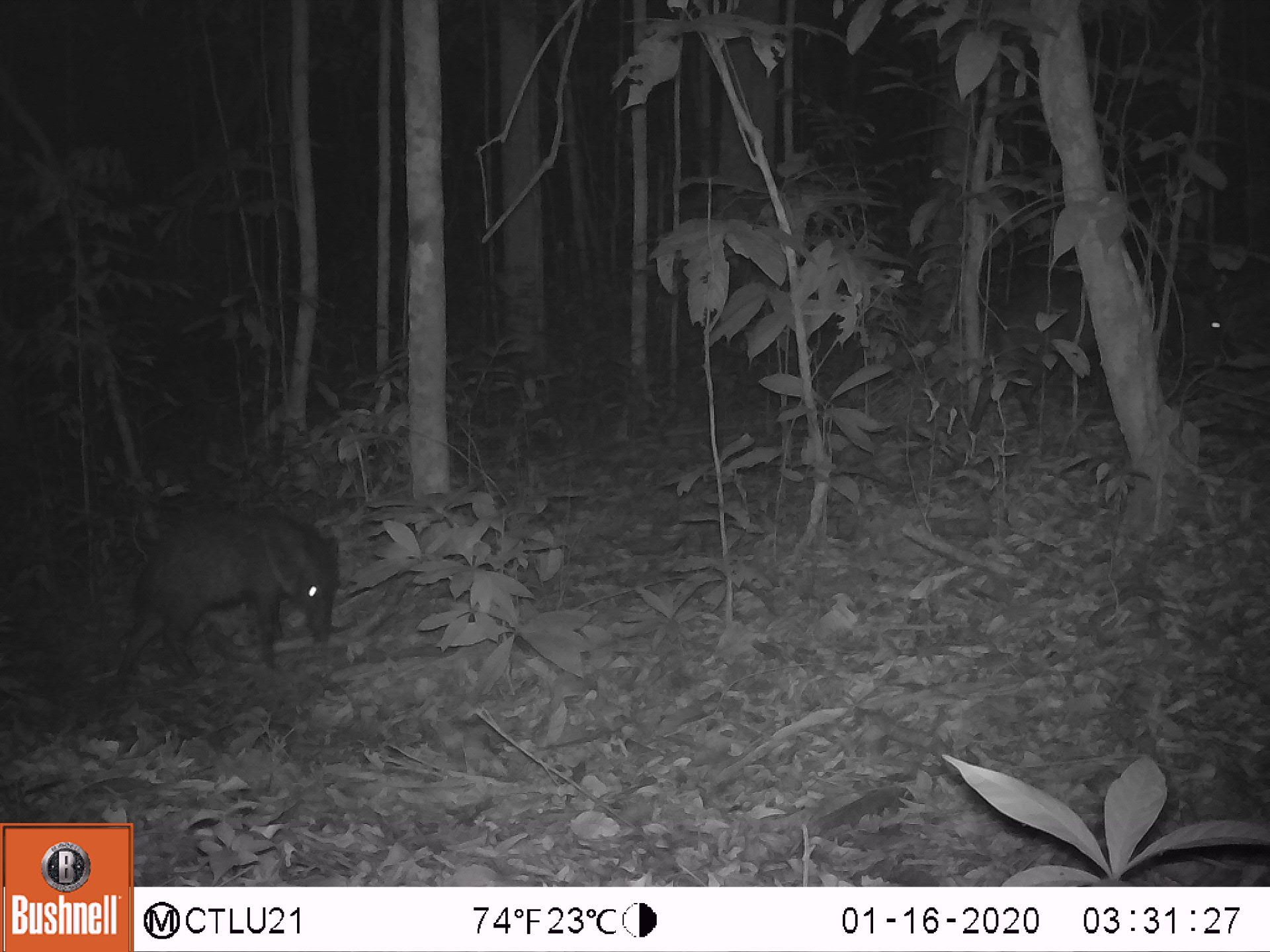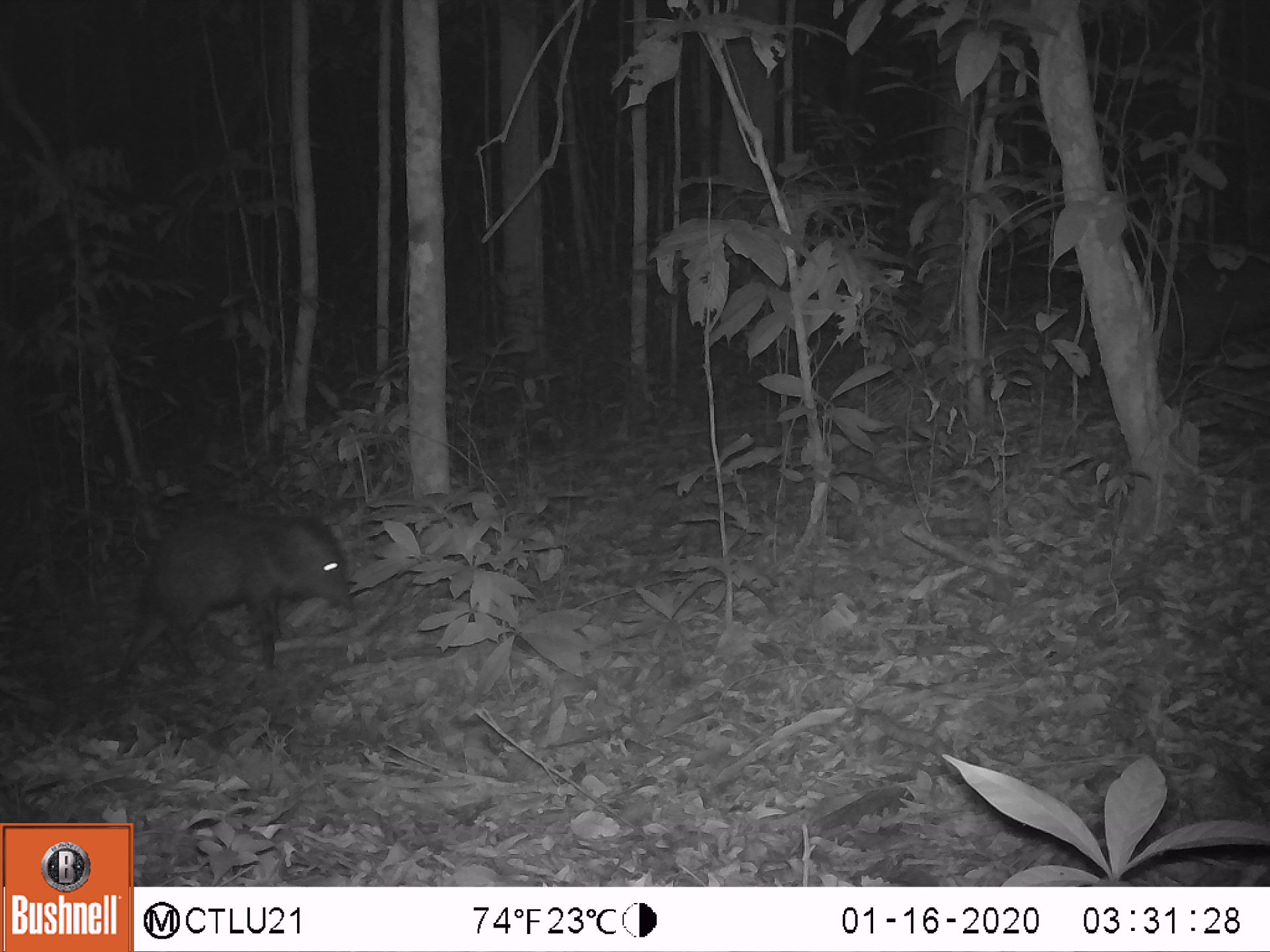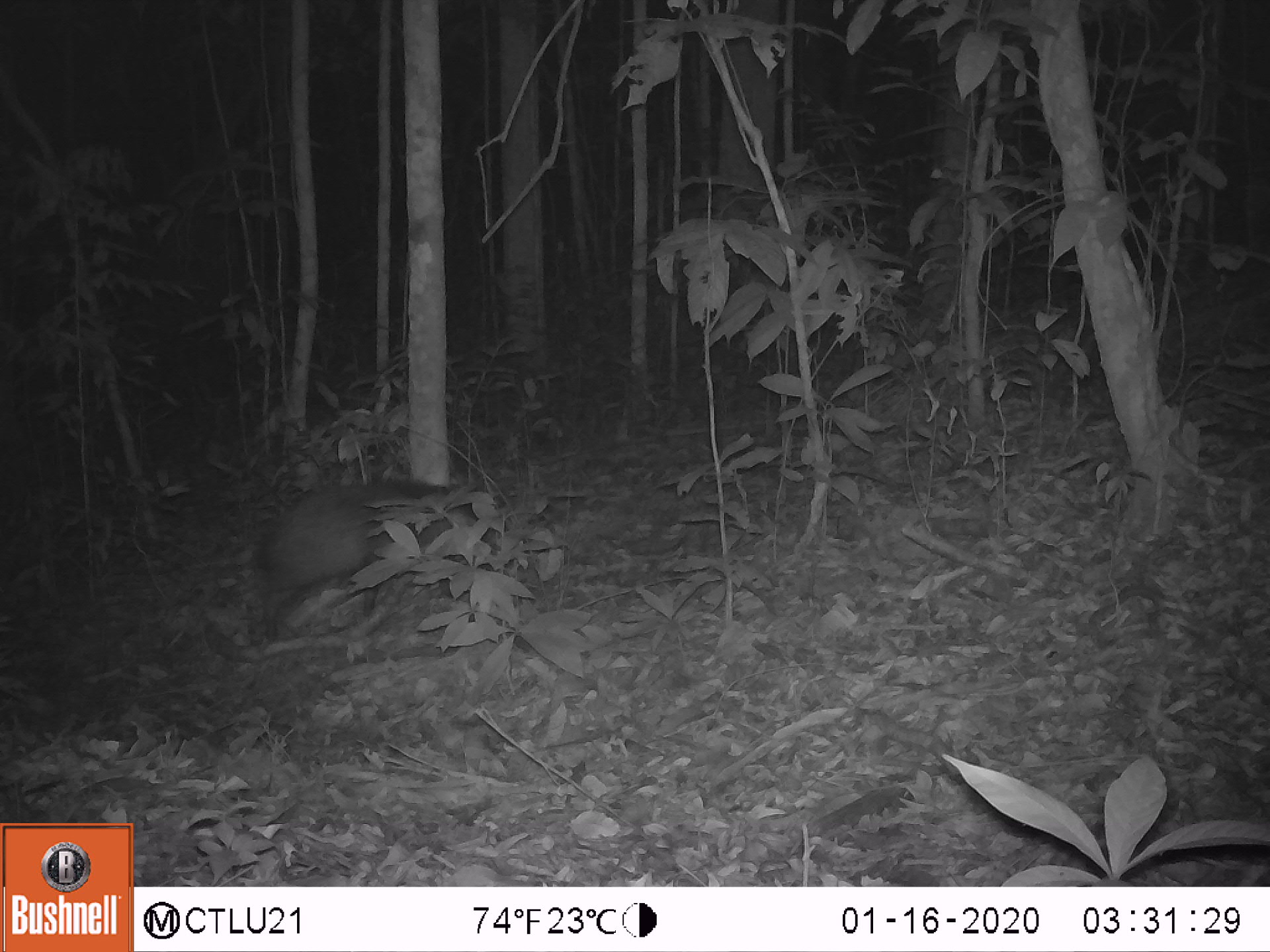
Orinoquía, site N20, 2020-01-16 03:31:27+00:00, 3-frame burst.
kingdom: Animalia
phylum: Chordata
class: Mammalia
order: Artiodactyla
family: Tayassuidae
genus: Pecari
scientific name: Pecari tajacu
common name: collared peccary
Collared peccary (Pecari tajacu).